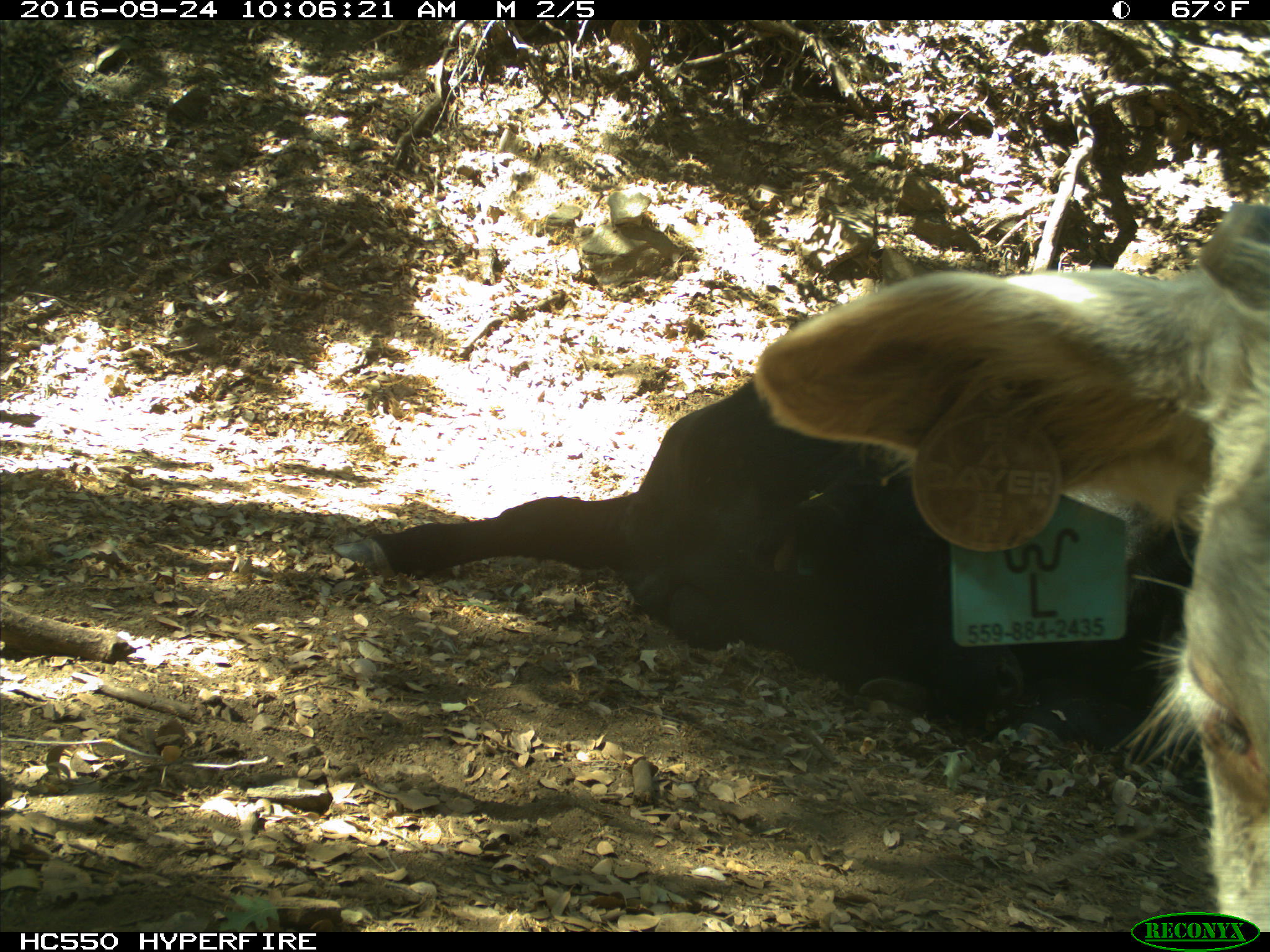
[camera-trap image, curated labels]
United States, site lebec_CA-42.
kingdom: Animalia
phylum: Chordata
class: Mammalia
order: Artiodactyla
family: Bovidae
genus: Bos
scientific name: Bos taurus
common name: domestic cow